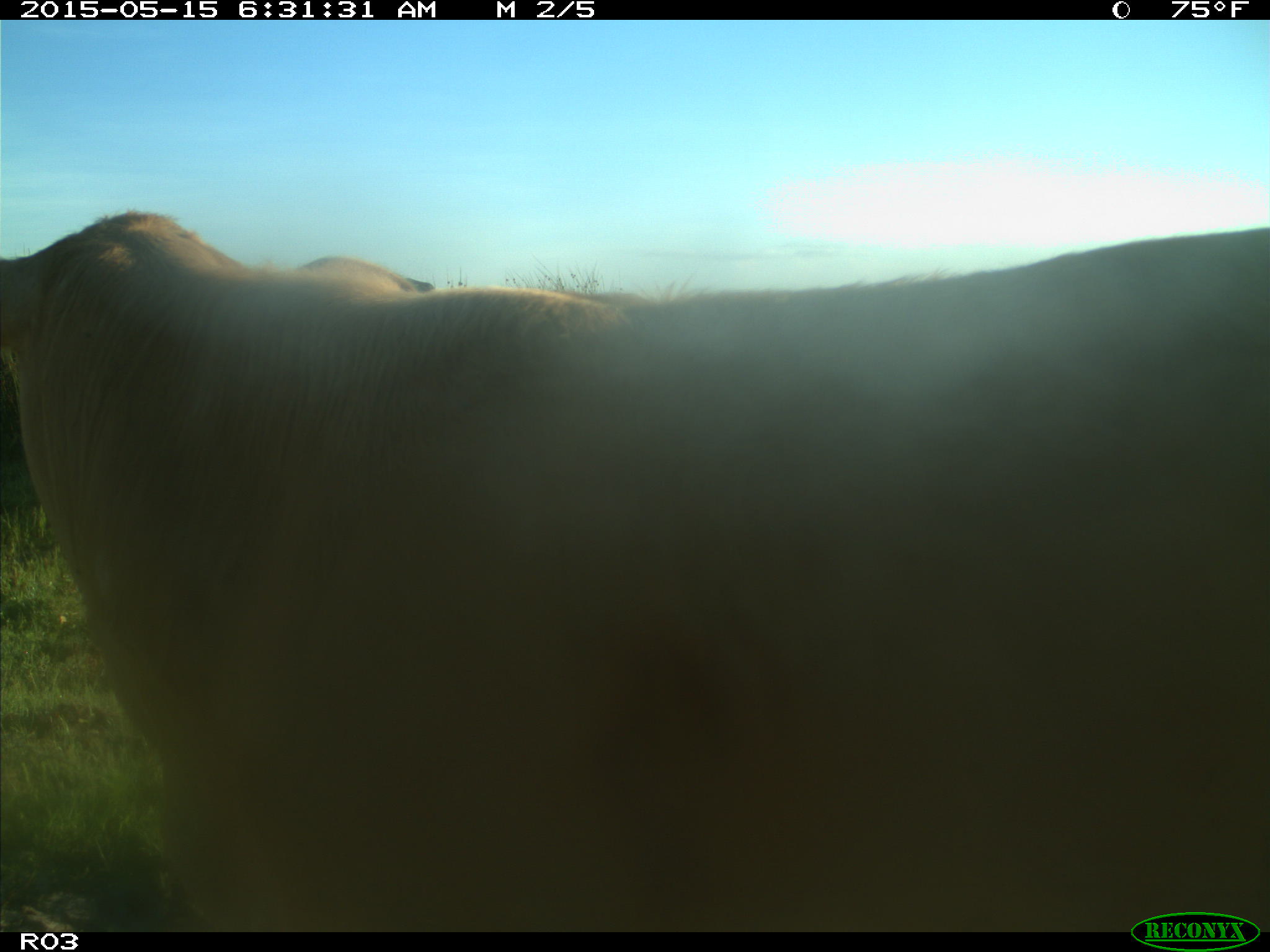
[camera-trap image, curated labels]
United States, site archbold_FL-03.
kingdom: Animalia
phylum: Chordata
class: Mammalia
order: Artiodactyla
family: Bovidae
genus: Bos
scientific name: Bos taurus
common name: domestic cow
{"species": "Bos taurus (domestic cow)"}